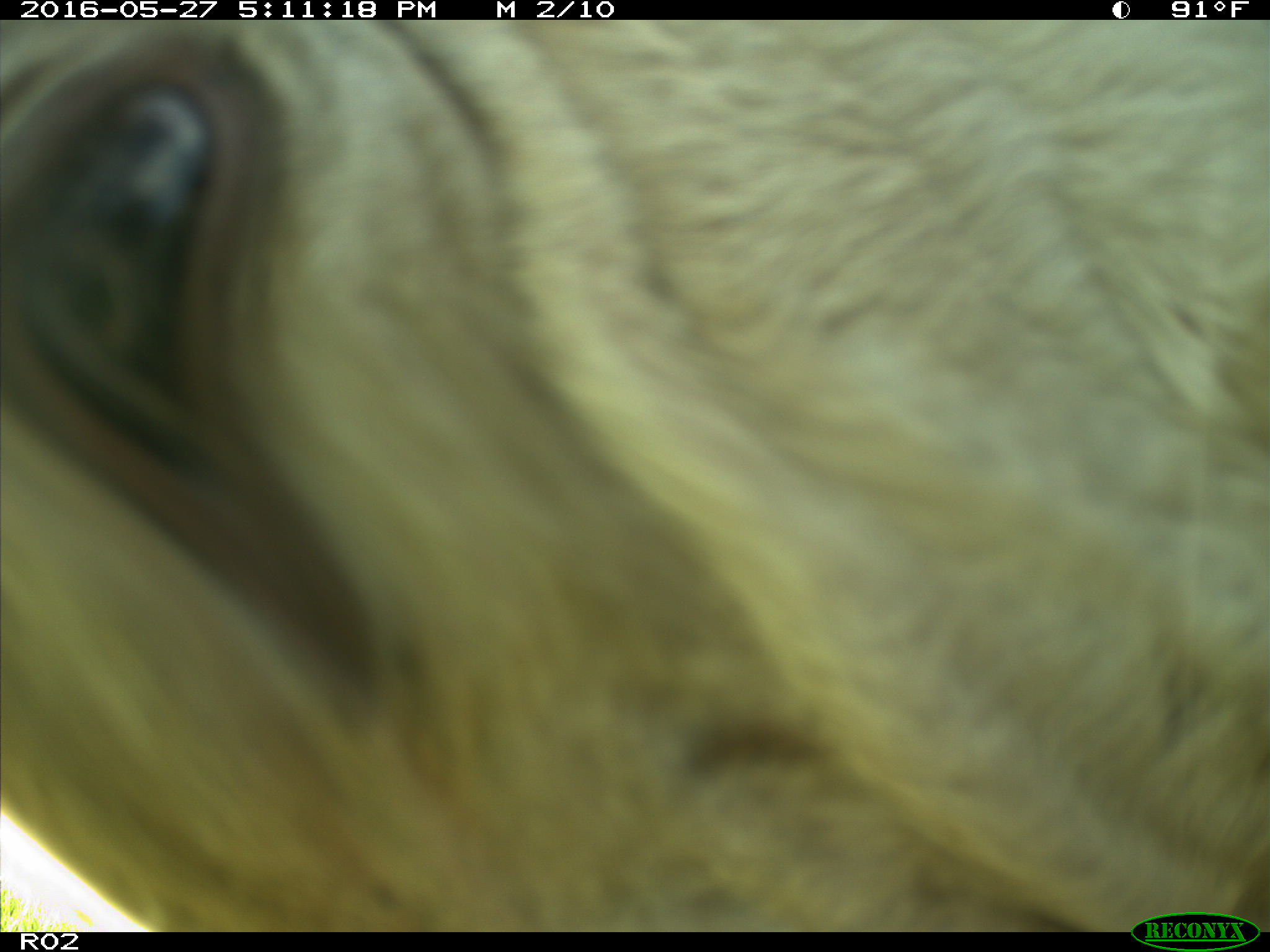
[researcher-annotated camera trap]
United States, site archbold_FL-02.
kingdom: Animalia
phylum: Chordata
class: Mammalia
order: Artiodactyla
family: Bovidae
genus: Bos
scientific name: Bos taurus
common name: domestic cow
Bos taurus (domestic cow).